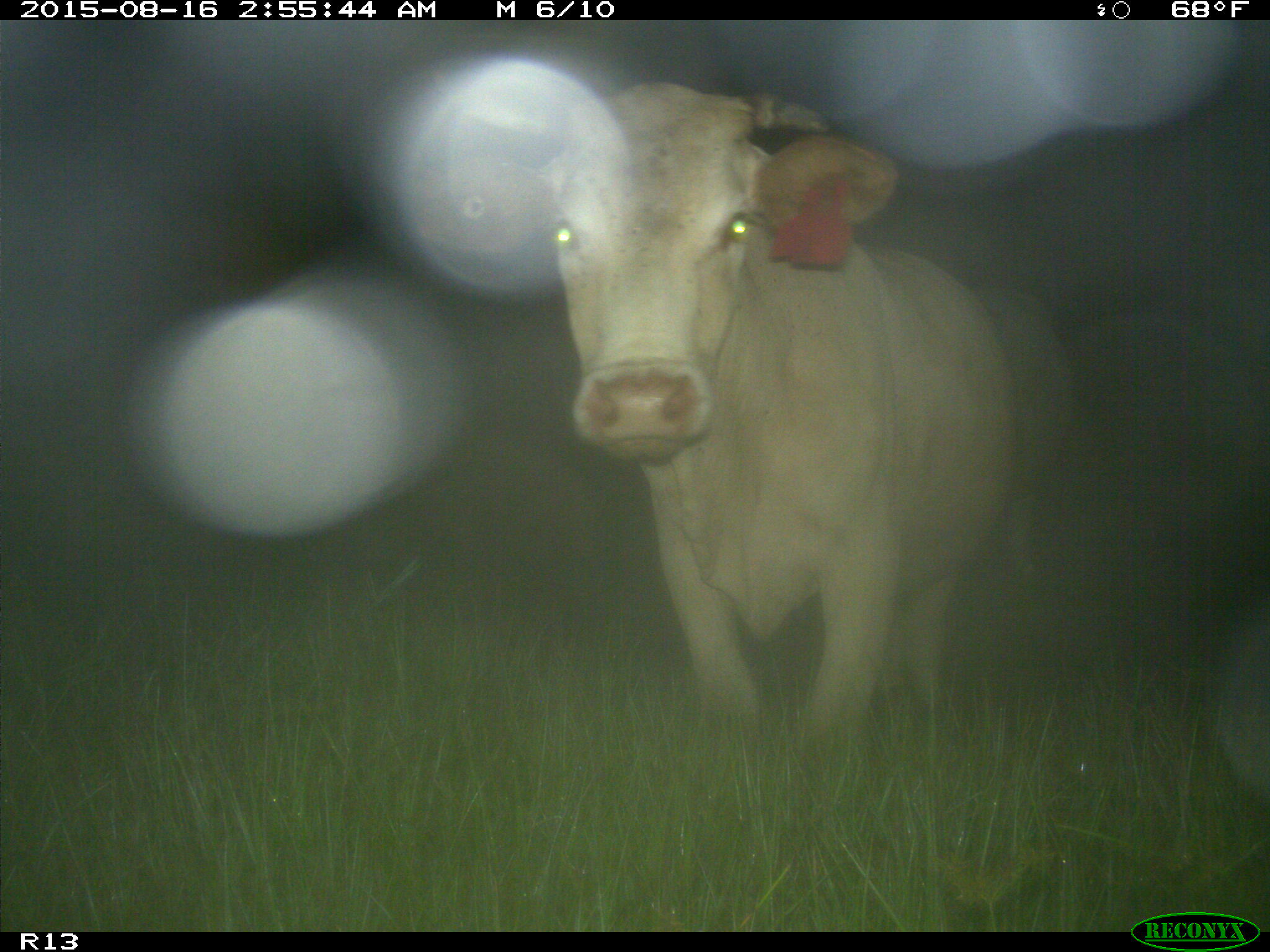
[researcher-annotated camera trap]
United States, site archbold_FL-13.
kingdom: Animalia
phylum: Chordata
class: Mammalia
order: Artiodactyla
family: Bovidae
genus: Bos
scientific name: Bos taurus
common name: domestic cow